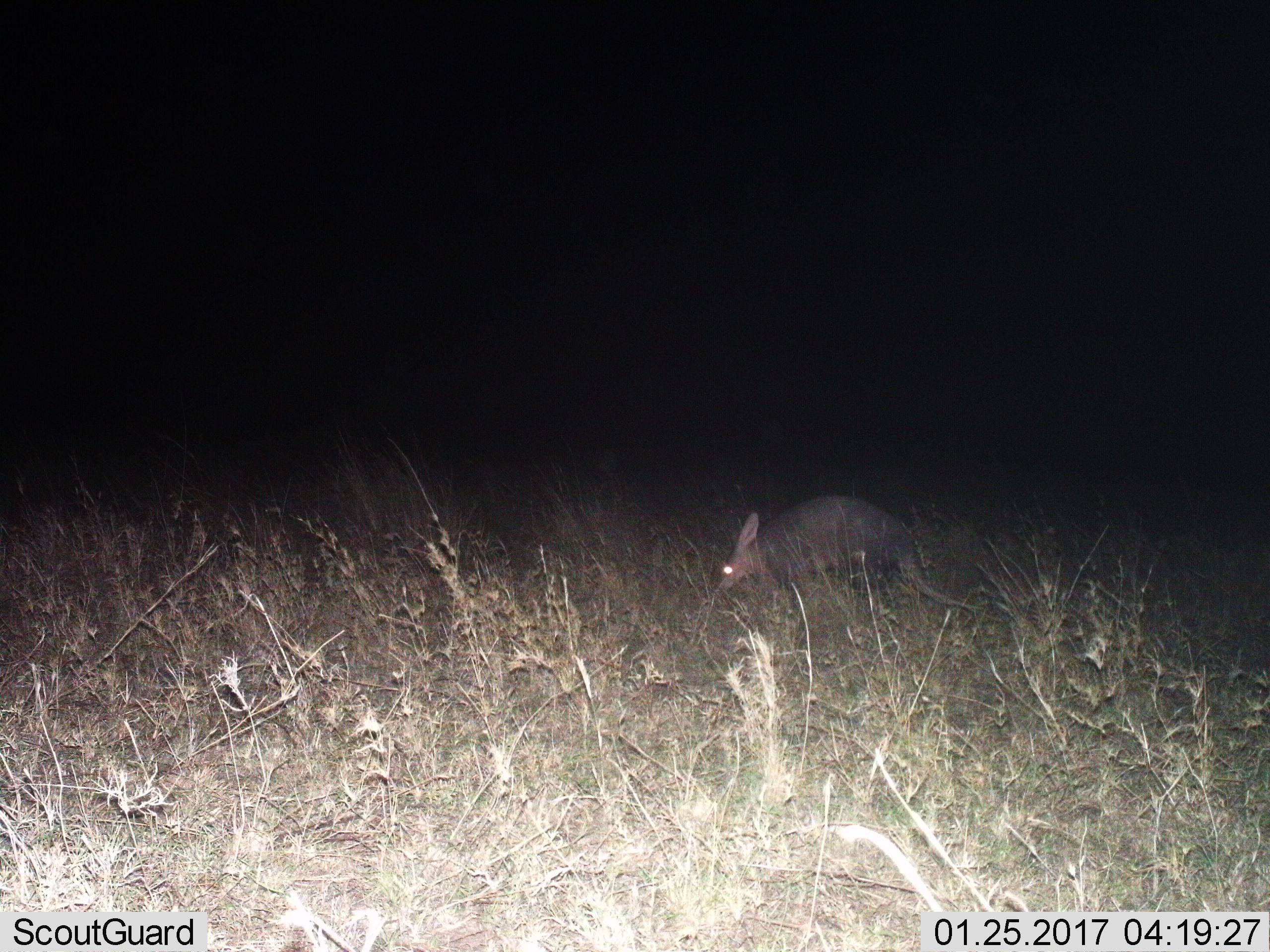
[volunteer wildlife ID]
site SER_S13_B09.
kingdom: Animalia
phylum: Chordata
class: Mammalia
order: Tubulidentata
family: Orycteropodidae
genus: Orycteropus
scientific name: Orycteropus afer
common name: aardvark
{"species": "aardvark (Orycteropus afer)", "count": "1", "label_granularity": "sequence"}